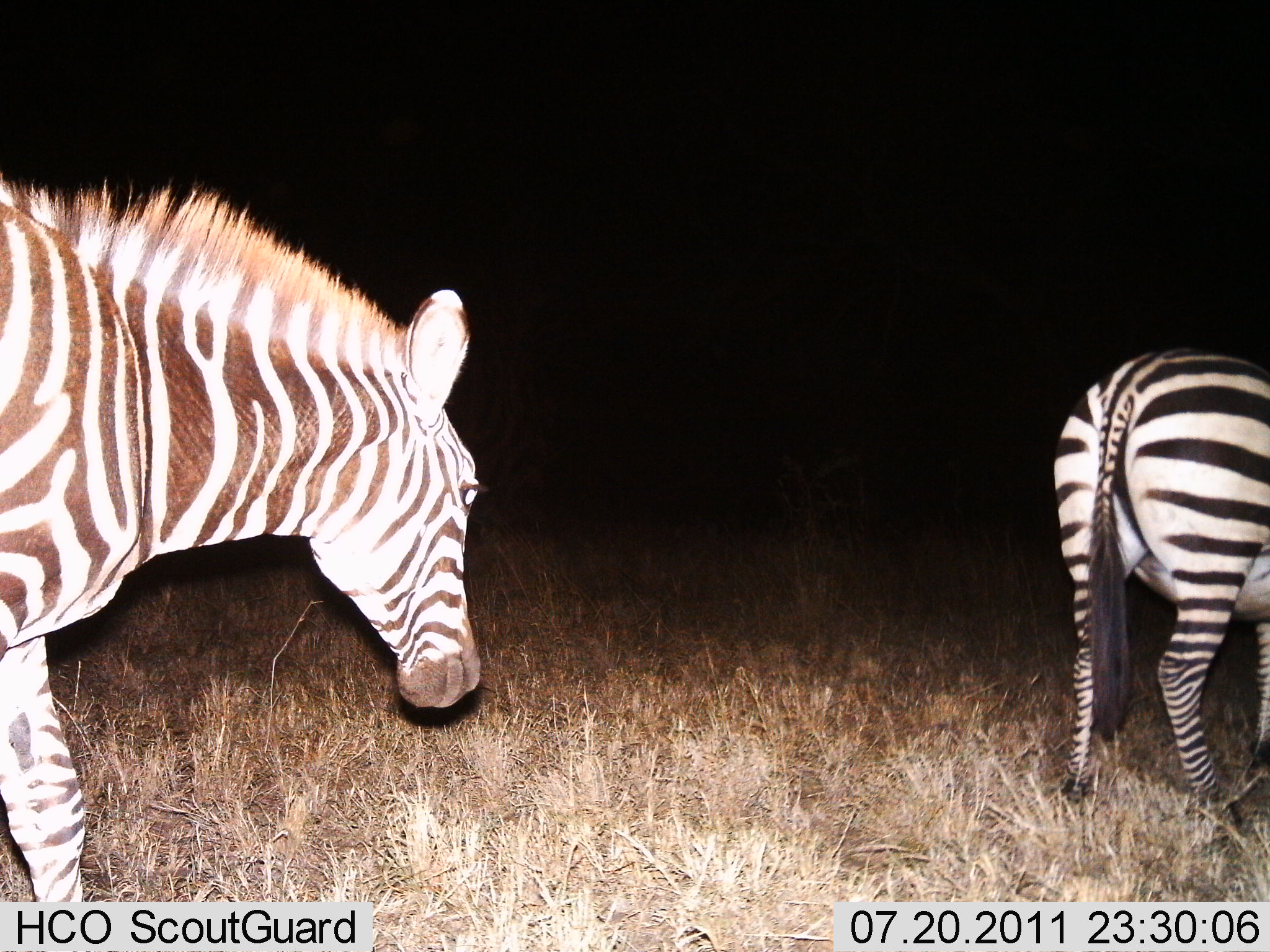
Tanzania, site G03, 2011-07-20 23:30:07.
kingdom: Animalia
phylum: Chordata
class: Mammalia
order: Perissodactyla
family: Equidae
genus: Equus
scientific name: Equus quagga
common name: plains zebra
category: zebra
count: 2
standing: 43%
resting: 0%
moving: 50%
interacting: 0%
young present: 0%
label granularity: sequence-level